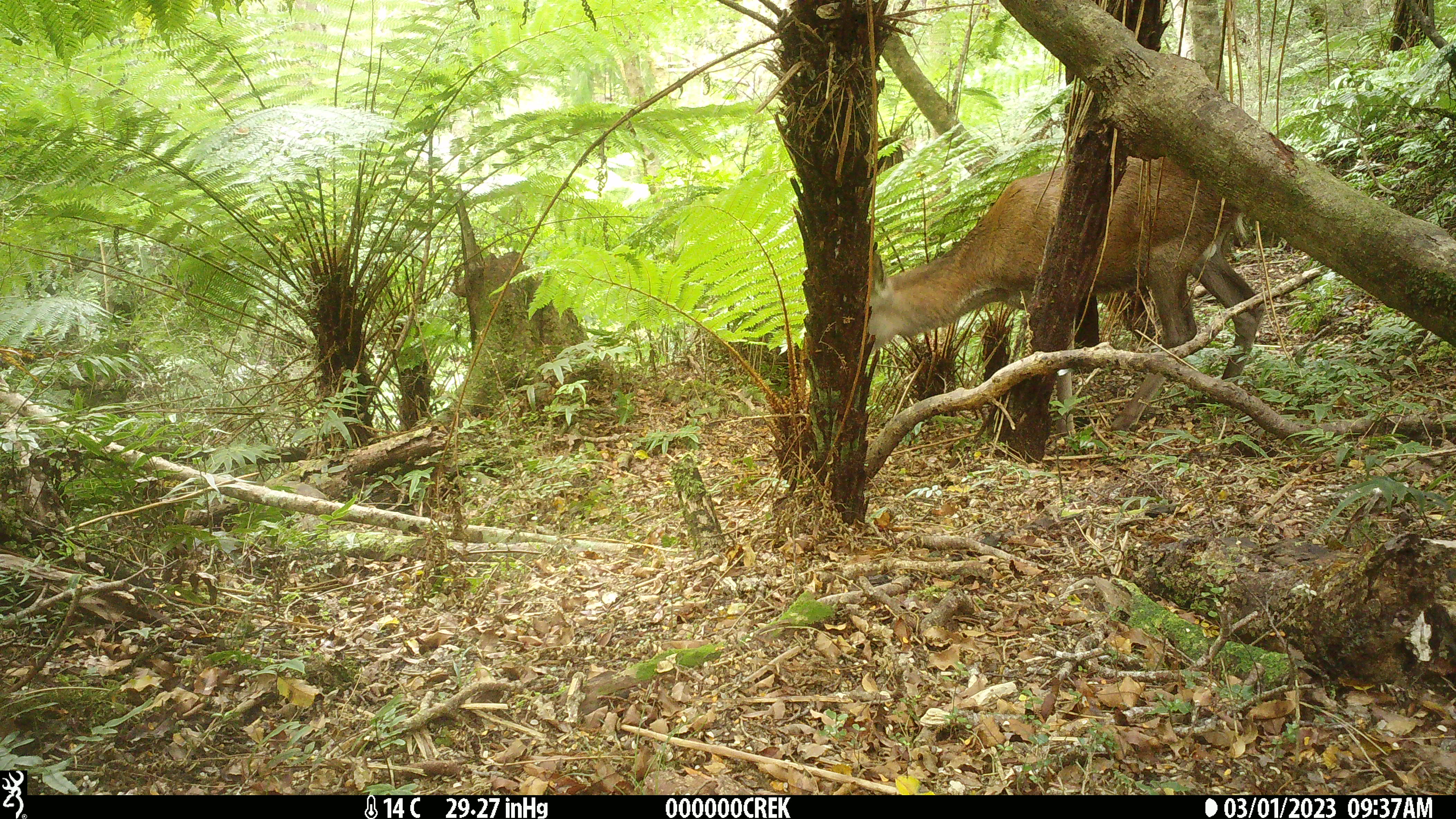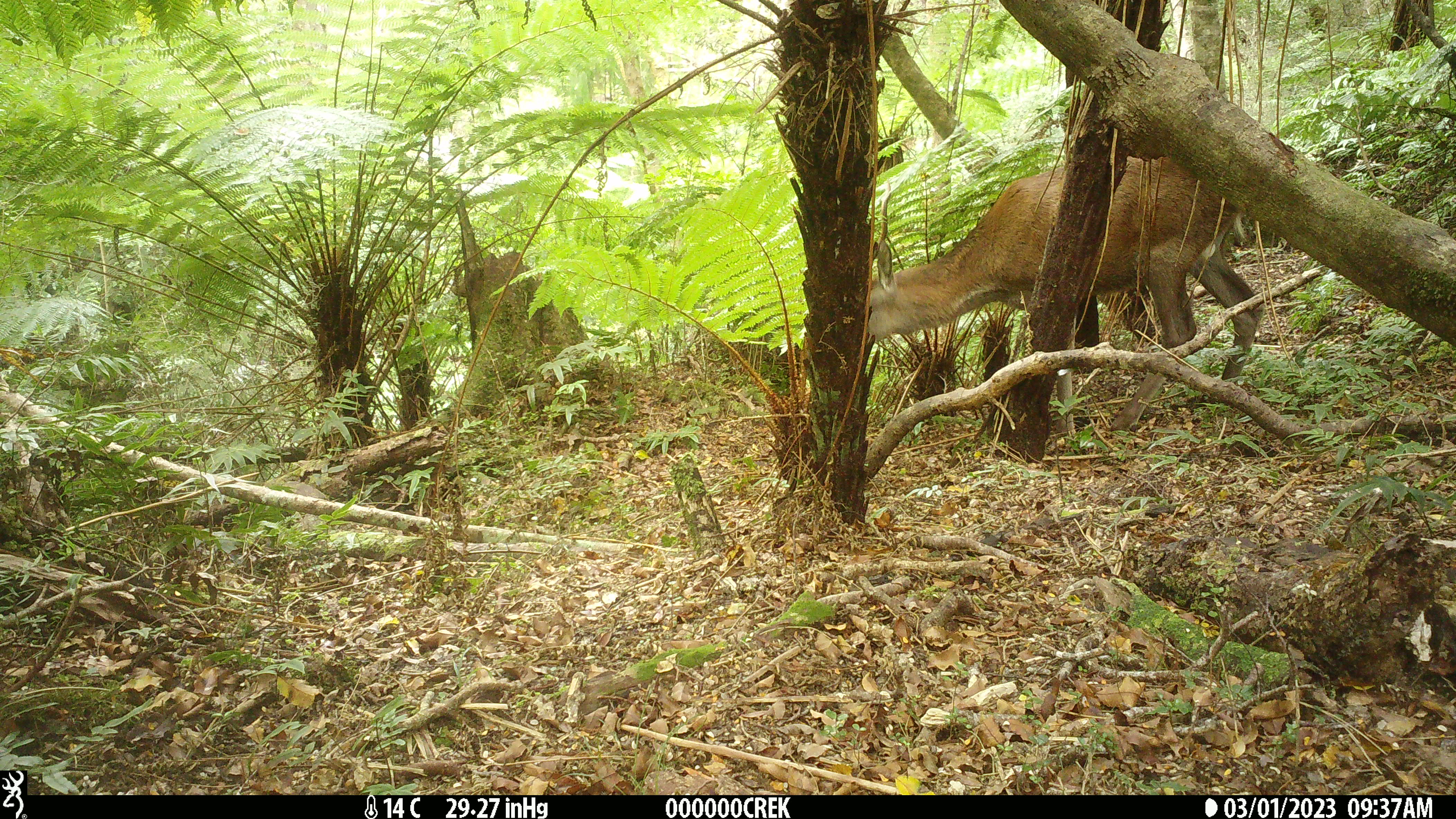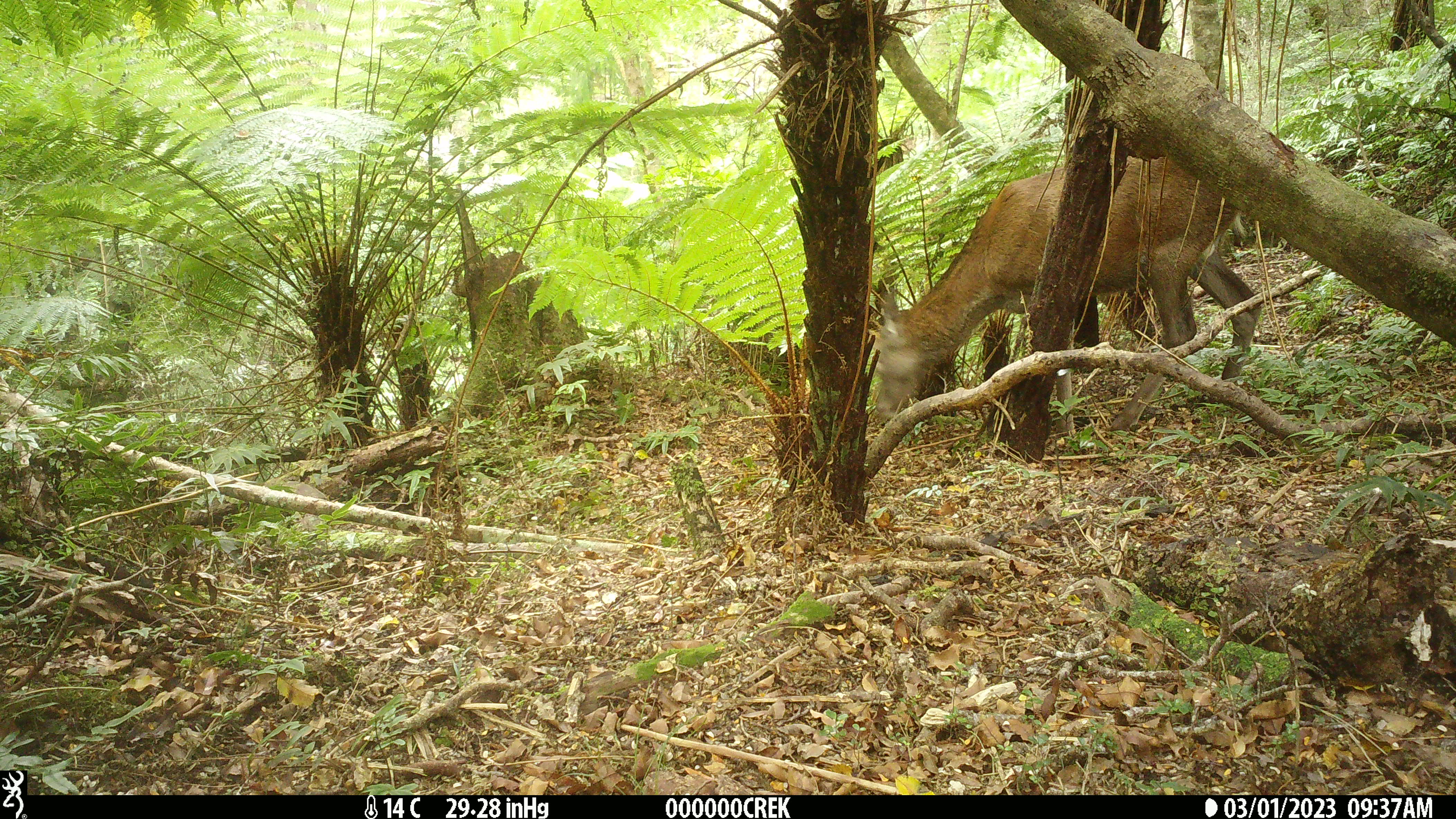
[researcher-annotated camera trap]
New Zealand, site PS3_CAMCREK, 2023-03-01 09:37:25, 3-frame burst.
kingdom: Animalia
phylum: Chordata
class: Mammalia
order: Artiodactyla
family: Cervidae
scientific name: Cervidae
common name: deer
Deer (Cervidae).